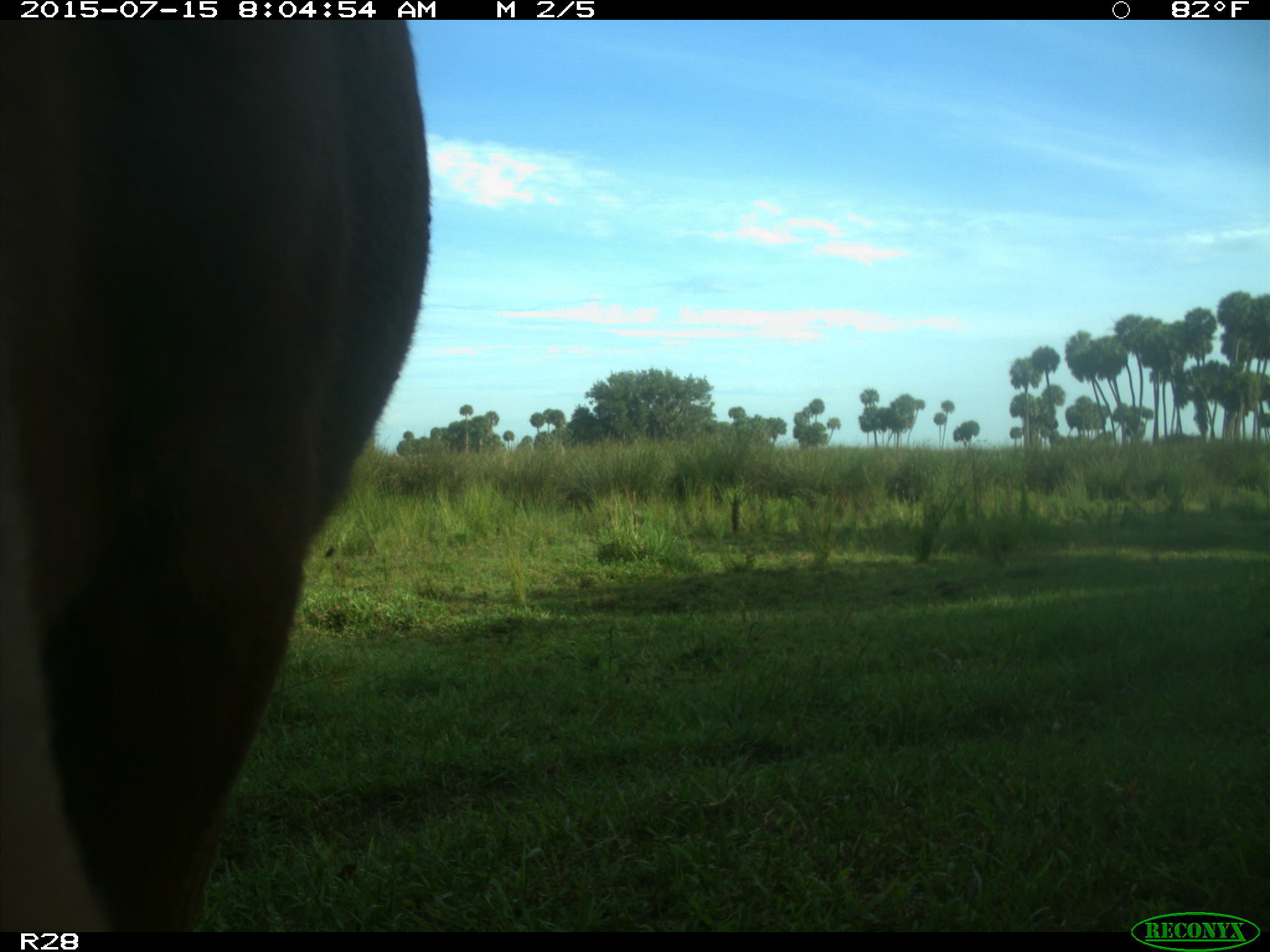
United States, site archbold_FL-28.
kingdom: Animalia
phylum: Chordata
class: Mammalia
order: Artiodactyla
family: Bovidae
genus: Bos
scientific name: Bos taurus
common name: domestic cow